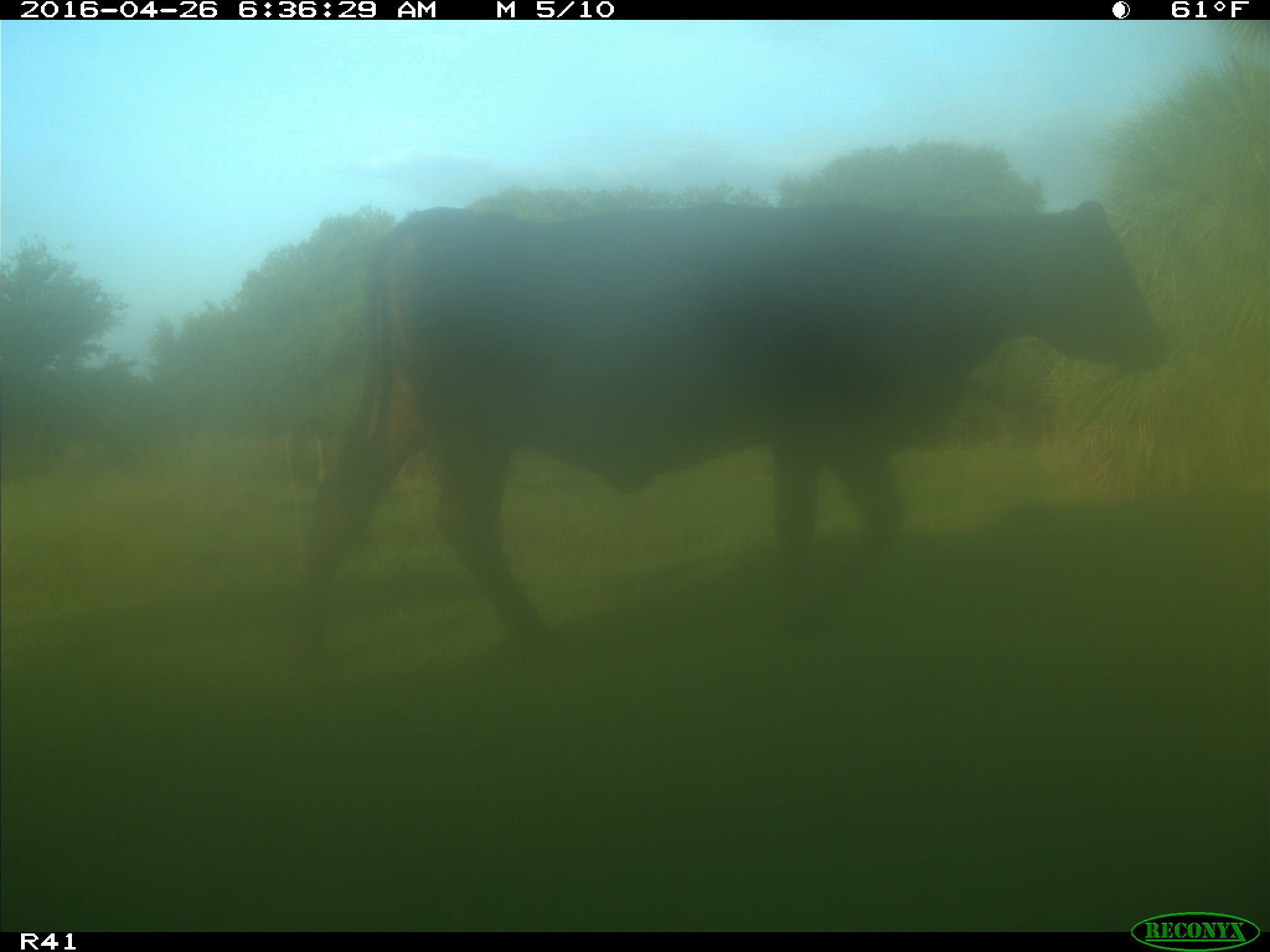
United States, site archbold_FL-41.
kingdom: Animalia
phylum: Chordata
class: Mammalia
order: Artiodactyla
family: Bovidae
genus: Bos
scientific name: Bos taurus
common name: domestic cow